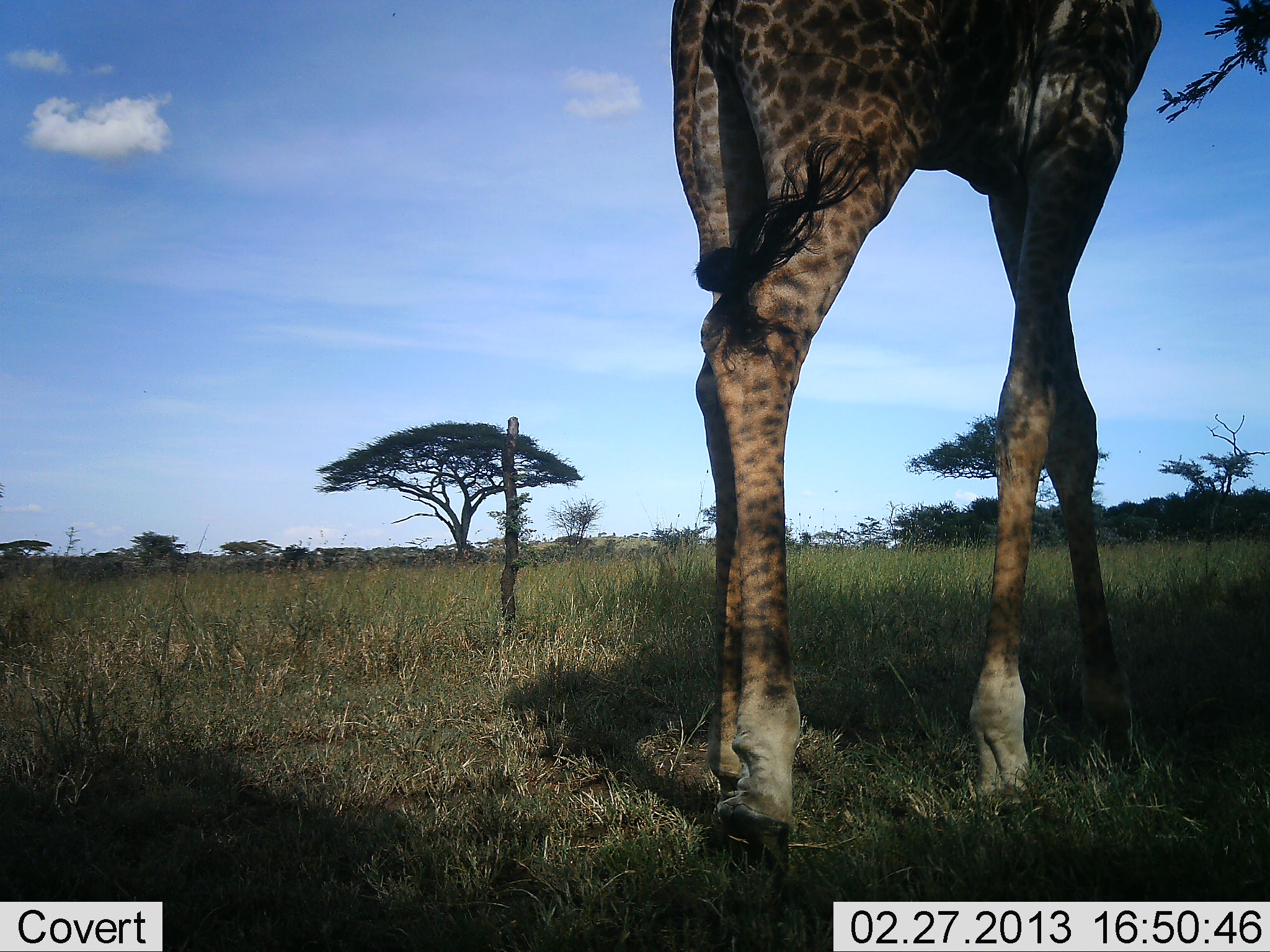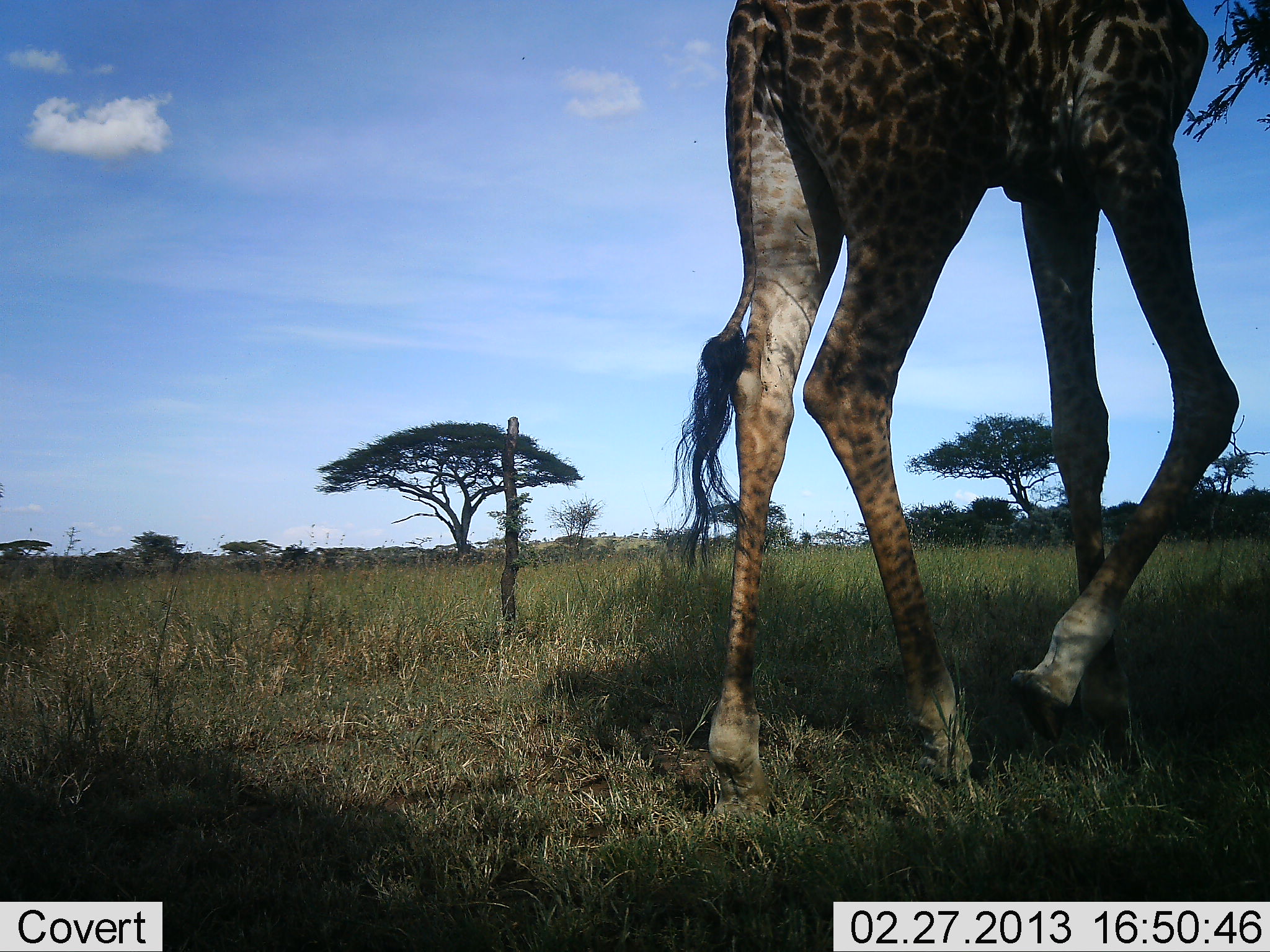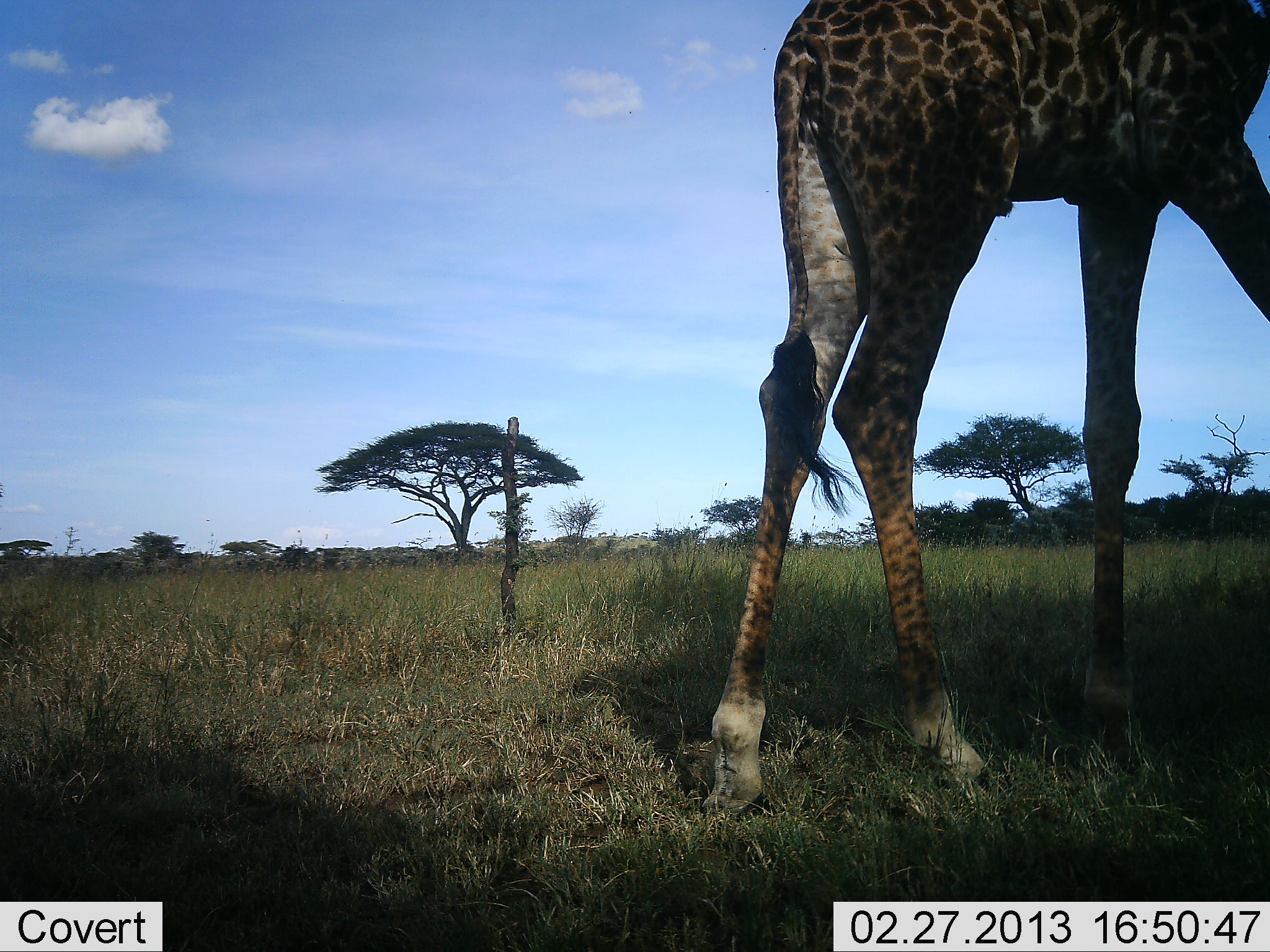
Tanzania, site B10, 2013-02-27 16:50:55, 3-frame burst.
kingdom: Animalia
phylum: Chordata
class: Mammalia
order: Artiodactyla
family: Giraffidae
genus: Giraffa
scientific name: Giraffa camelopardalis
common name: giraffe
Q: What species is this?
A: Giraffe (Giraffa camelopardalis).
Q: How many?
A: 1.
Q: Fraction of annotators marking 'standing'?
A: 16%.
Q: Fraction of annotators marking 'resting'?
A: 0%.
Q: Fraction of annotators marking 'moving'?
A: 84%.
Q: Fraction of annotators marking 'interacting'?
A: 0%.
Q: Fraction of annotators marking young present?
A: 0%.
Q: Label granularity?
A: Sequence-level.